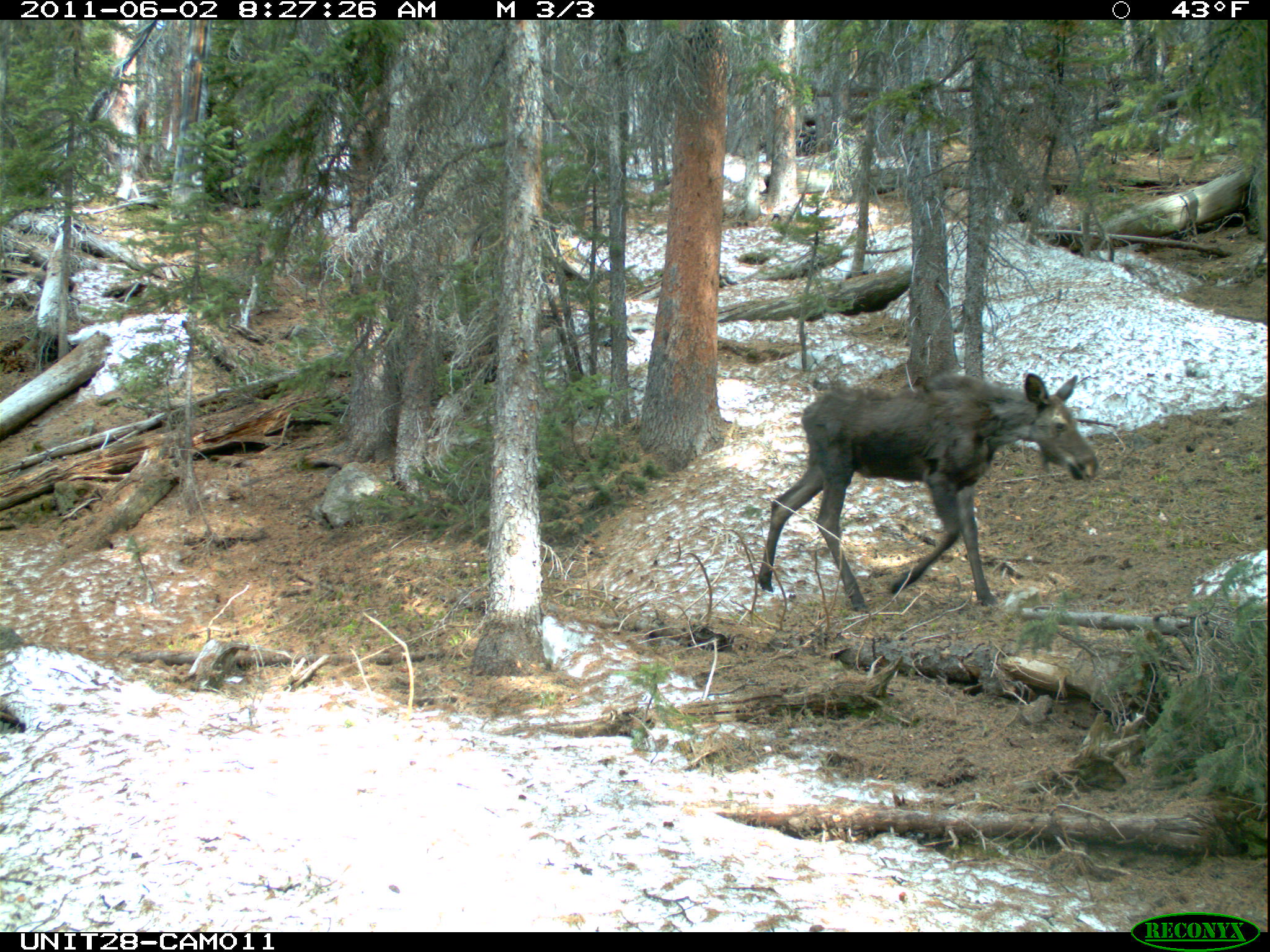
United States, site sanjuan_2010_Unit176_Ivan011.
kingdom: Animalia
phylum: Chordata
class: Mammalia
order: Artiodactyla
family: Cervidae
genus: Alces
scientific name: Alces alces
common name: moose